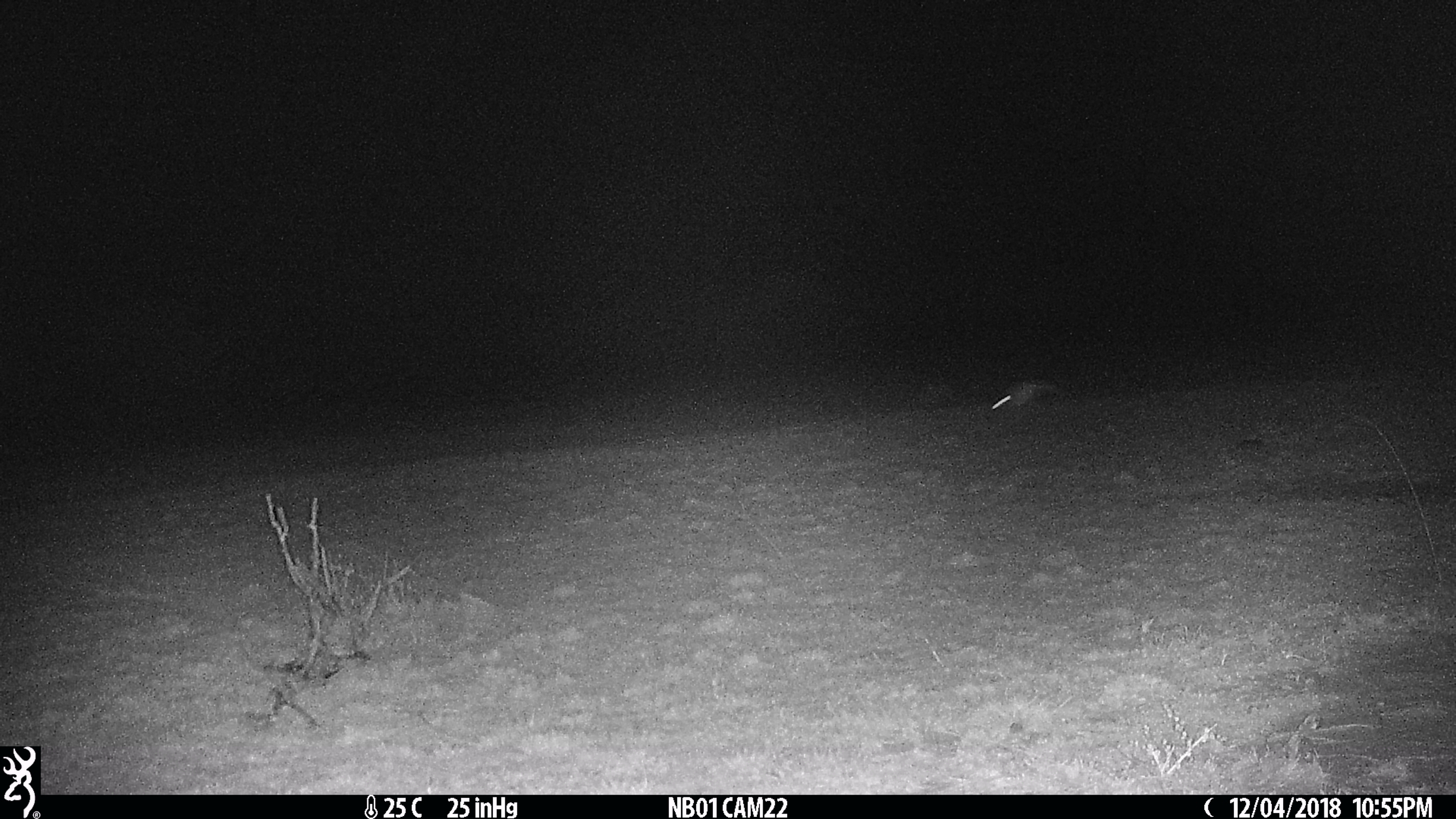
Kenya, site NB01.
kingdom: Animalia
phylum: Chordata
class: Mammalia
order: Lagomorpha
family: Leporidae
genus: Lepus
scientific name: Lepus capensis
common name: cape hare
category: hare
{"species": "hare (cape hare) (Lepus capensis)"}